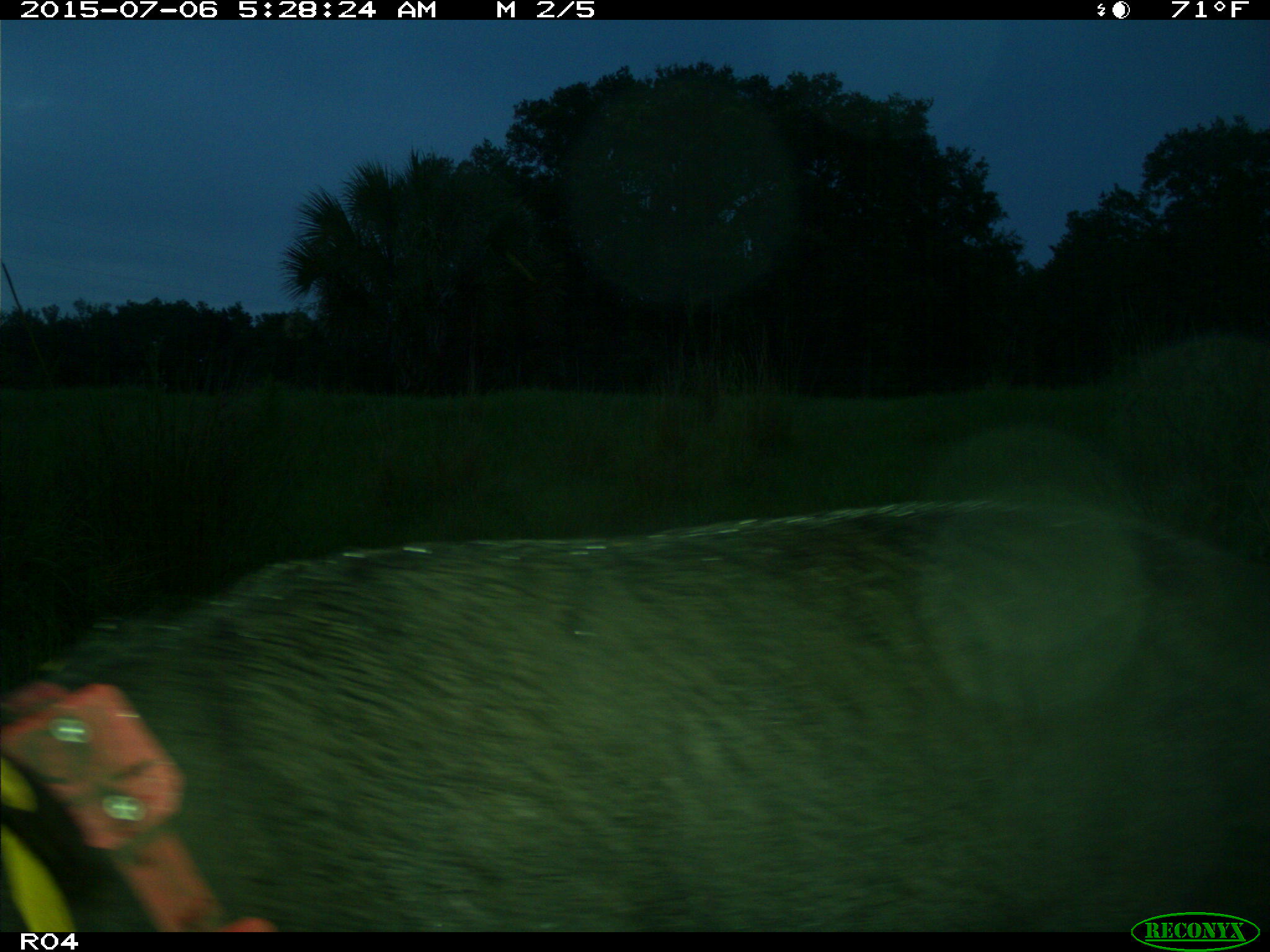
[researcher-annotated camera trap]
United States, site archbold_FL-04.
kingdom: Animalia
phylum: Chordata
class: Mammalia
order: Artiodactyla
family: Suidae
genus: Sus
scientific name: Sus scrofa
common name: wild boar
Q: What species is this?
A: Sus scrofa (wild boar).